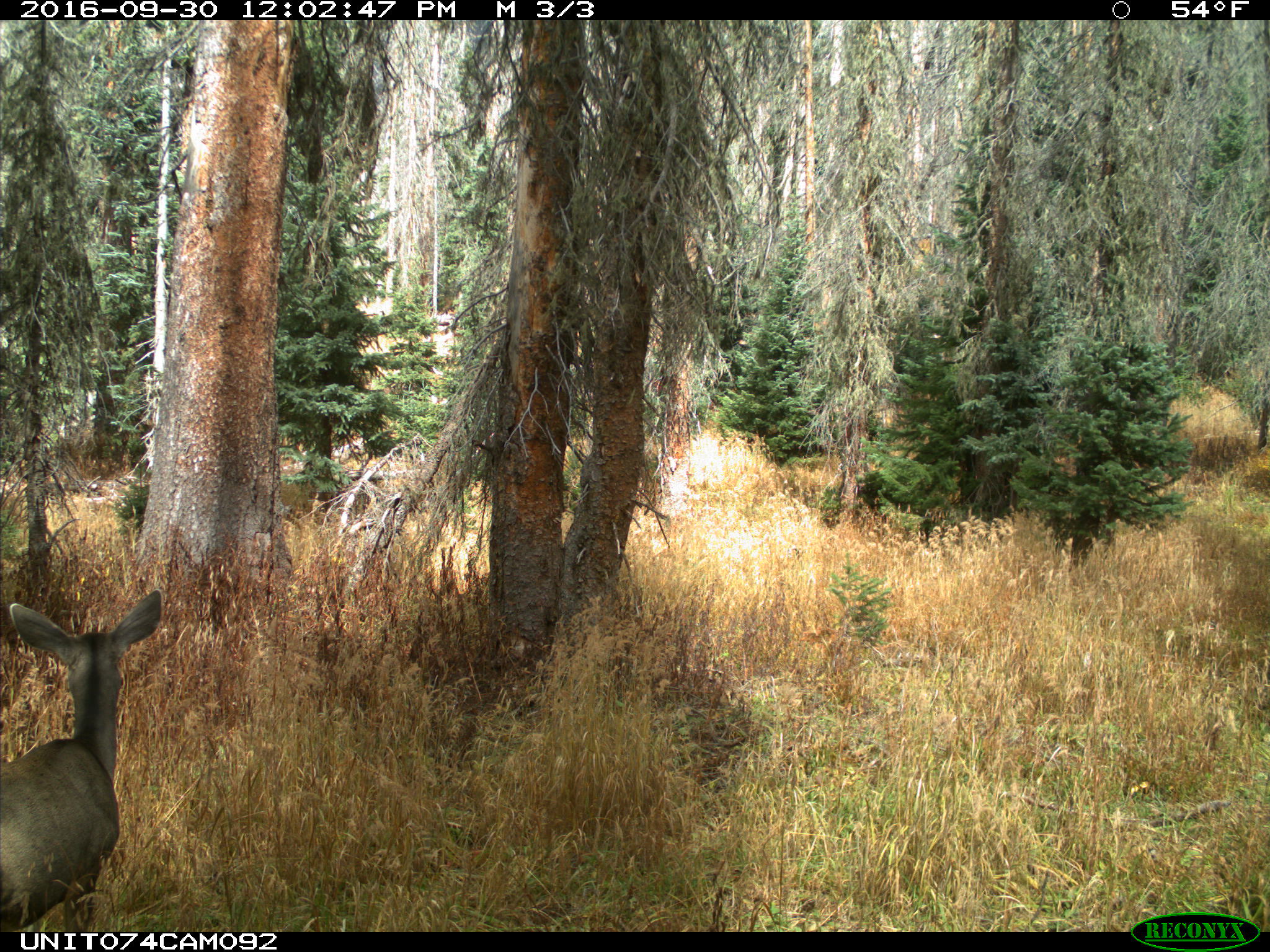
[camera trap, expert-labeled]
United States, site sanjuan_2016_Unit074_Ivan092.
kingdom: Animalia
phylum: Chordata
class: Mammalia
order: Artiodactyla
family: Cervidae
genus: Odocoileus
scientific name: Odocoileus hemionus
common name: mule deer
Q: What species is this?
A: Odocoileus hemionus (mule deer).